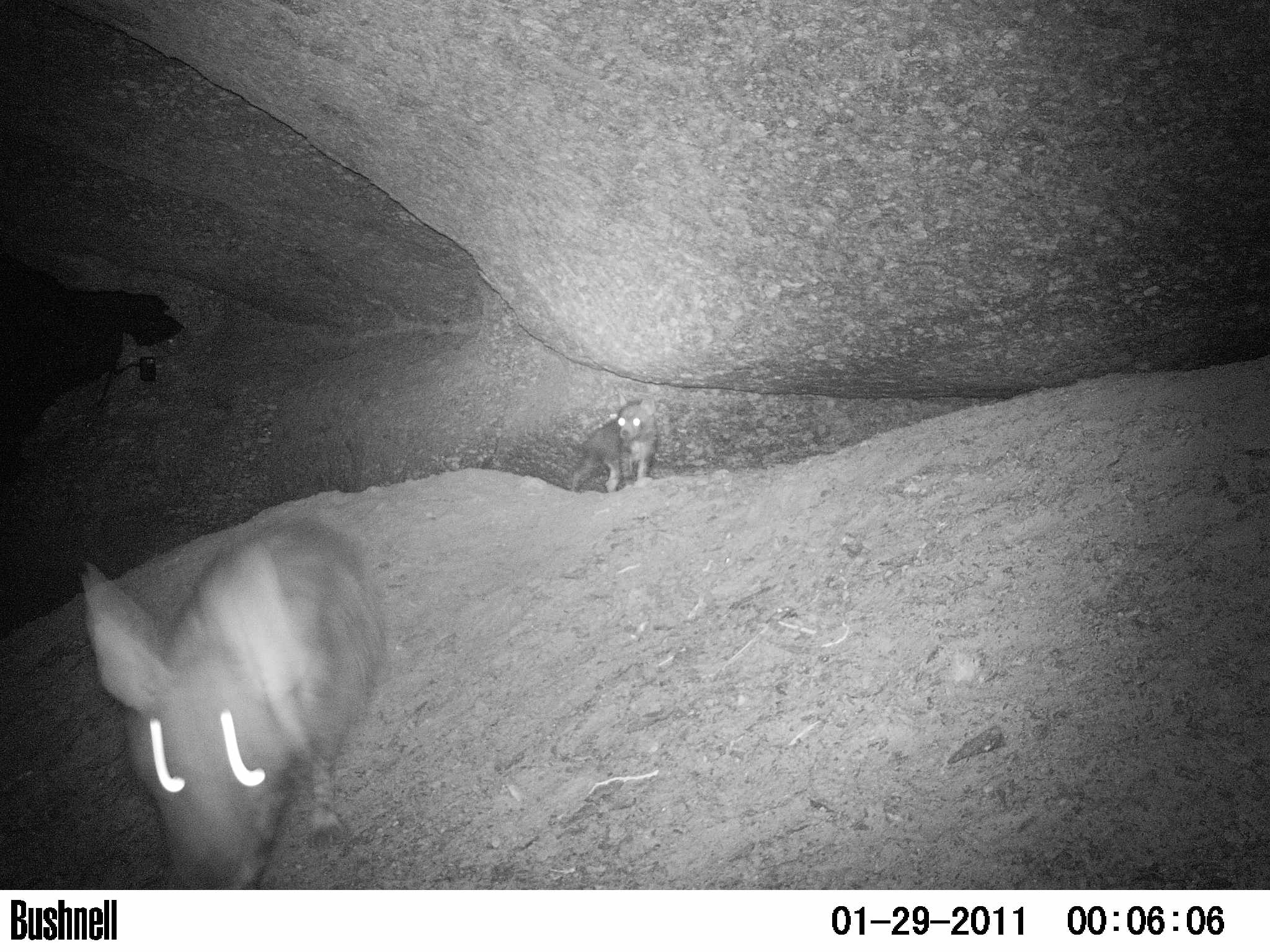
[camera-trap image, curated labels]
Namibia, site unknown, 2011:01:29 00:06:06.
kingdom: Animalia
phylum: Chordata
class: Mammalia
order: Carnivora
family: Hyaenidae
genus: Parahyaena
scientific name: Parahyaena brunnea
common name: brown hyena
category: hyaena brunnea